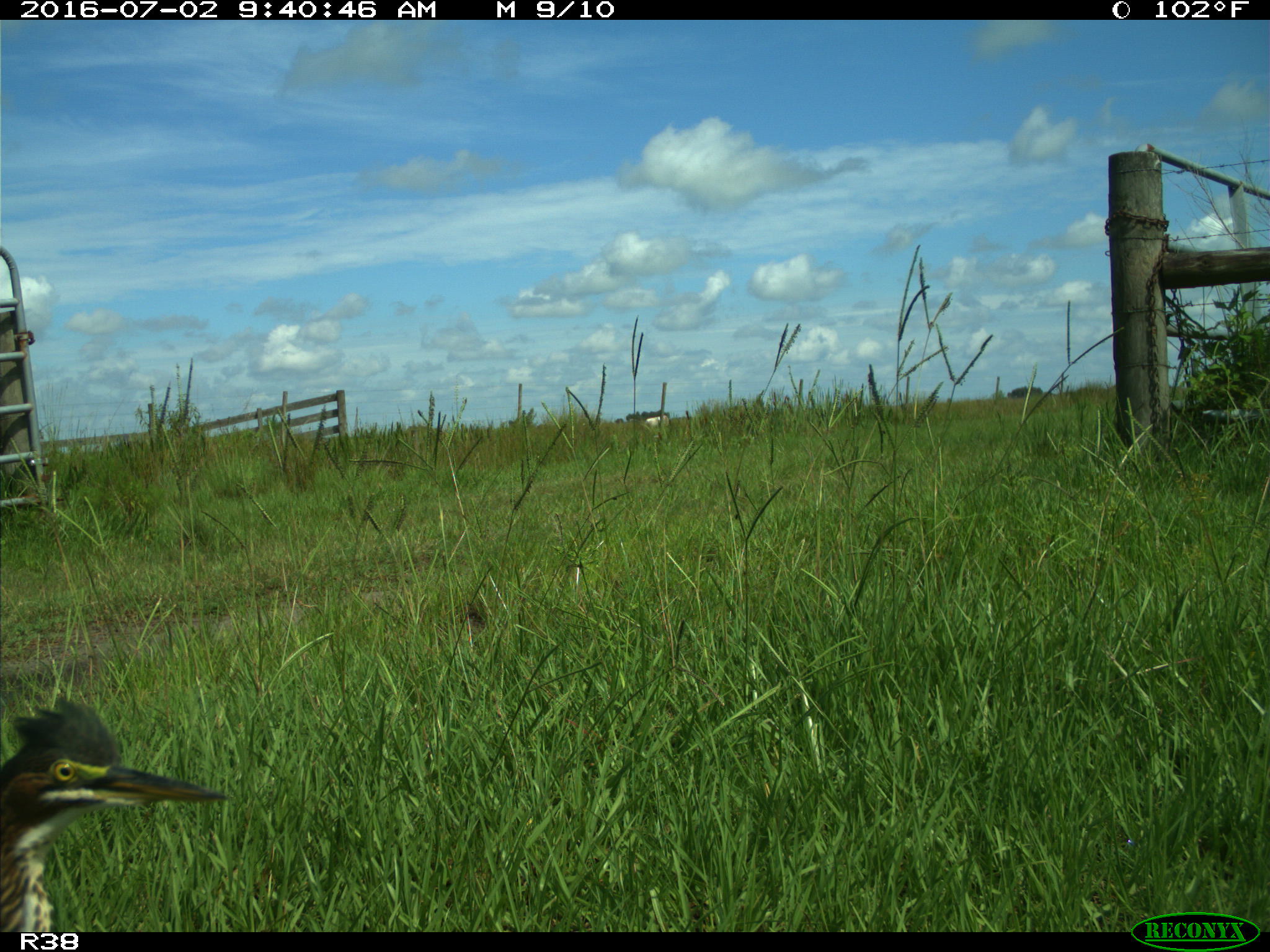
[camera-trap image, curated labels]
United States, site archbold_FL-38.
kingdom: Animalia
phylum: Chordata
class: Aves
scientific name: Aves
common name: birds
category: unidentified bird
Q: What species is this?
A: Unidentified bird (birds) (Aves).